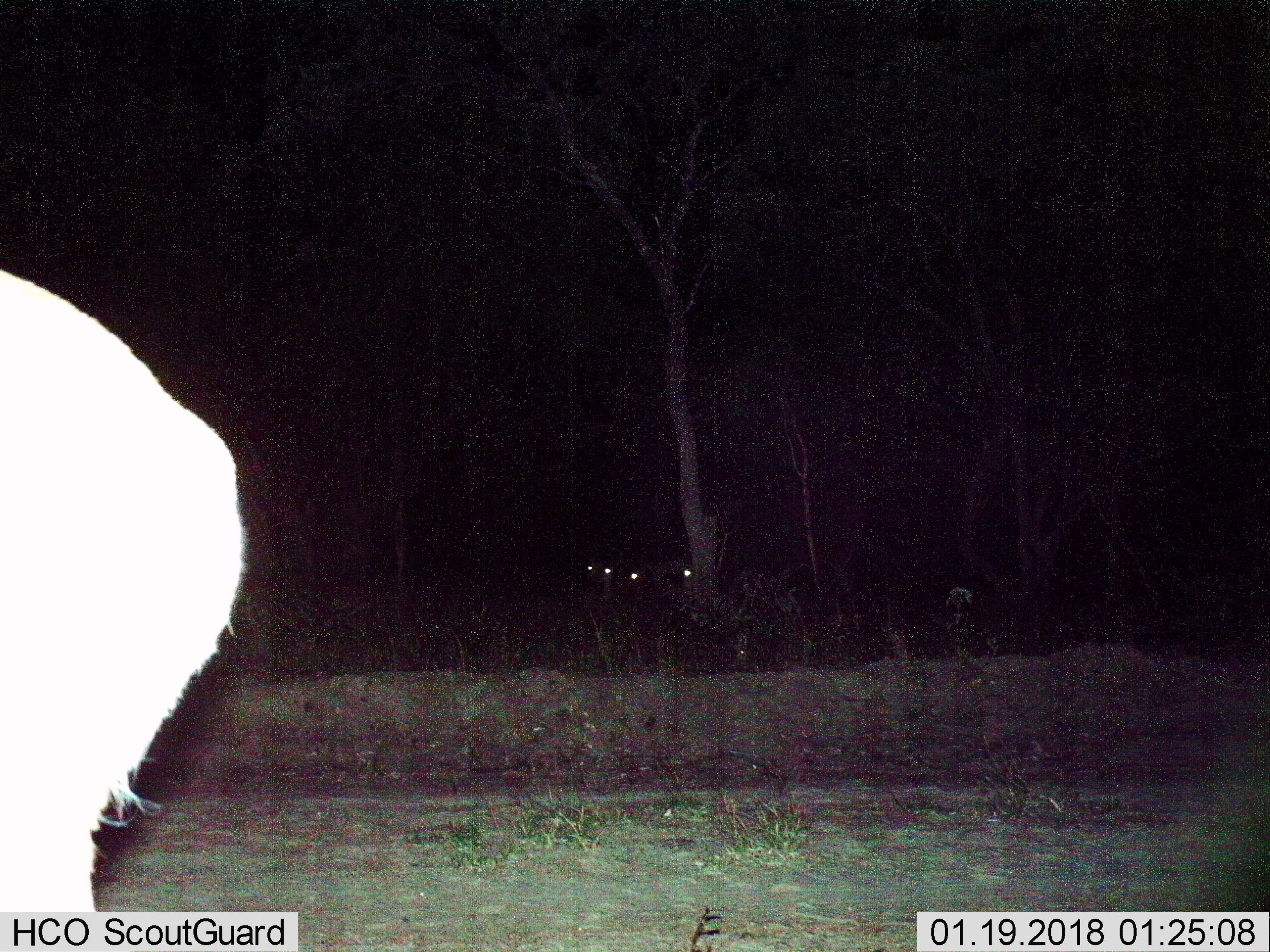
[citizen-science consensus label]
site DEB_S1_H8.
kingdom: Animalia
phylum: Chordata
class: Mammalia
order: Artiodactyla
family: Bovidae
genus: Aepyceros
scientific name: Aepyceros melampus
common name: impala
Impala (Aepyceros melampus), count 4. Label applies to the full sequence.